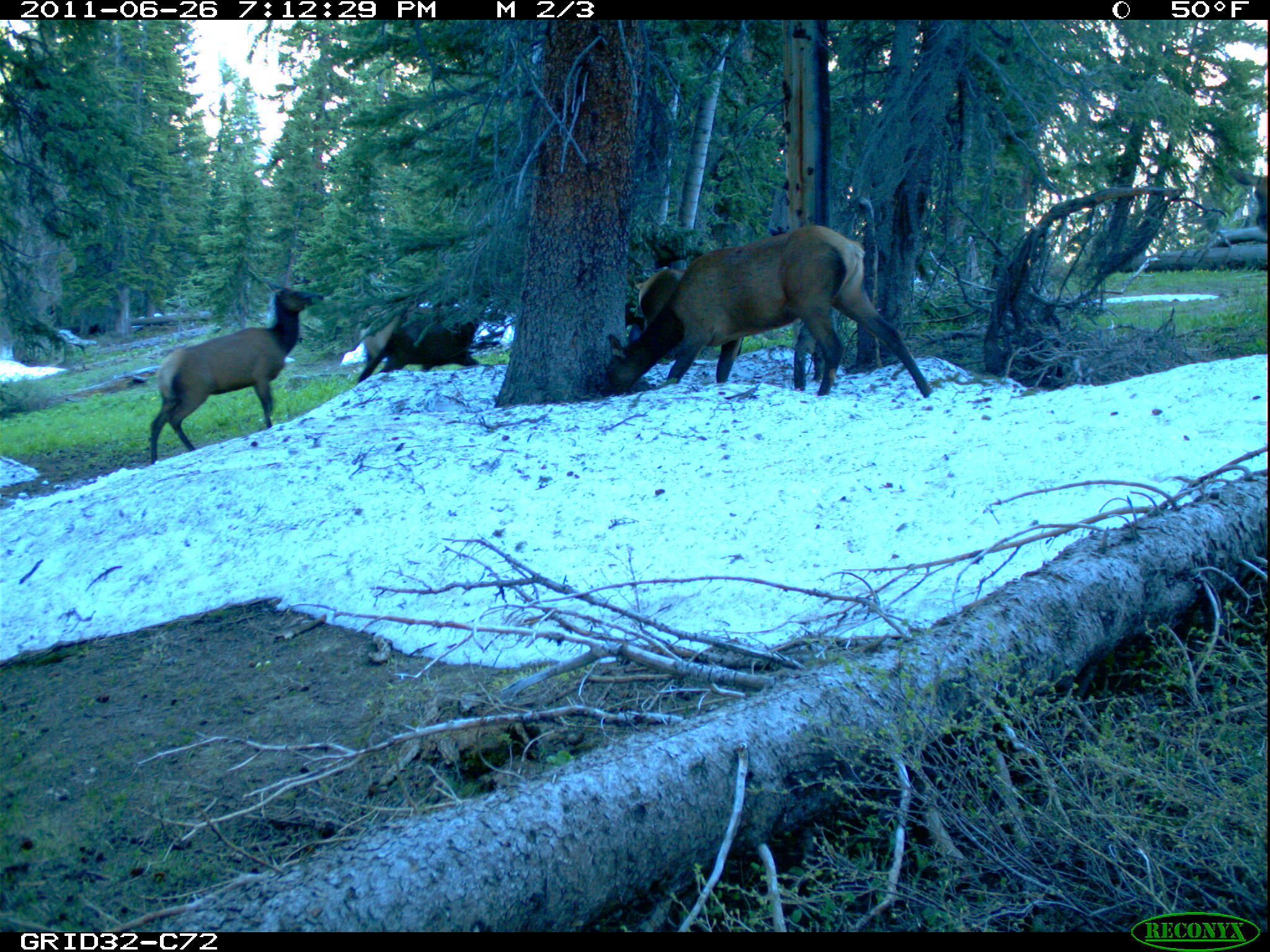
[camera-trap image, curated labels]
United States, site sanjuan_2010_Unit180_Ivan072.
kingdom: Animalia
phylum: Chordata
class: Mammalia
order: Artiodactyla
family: Cervidae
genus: Cervus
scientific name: Cervus elaphus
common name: red deer